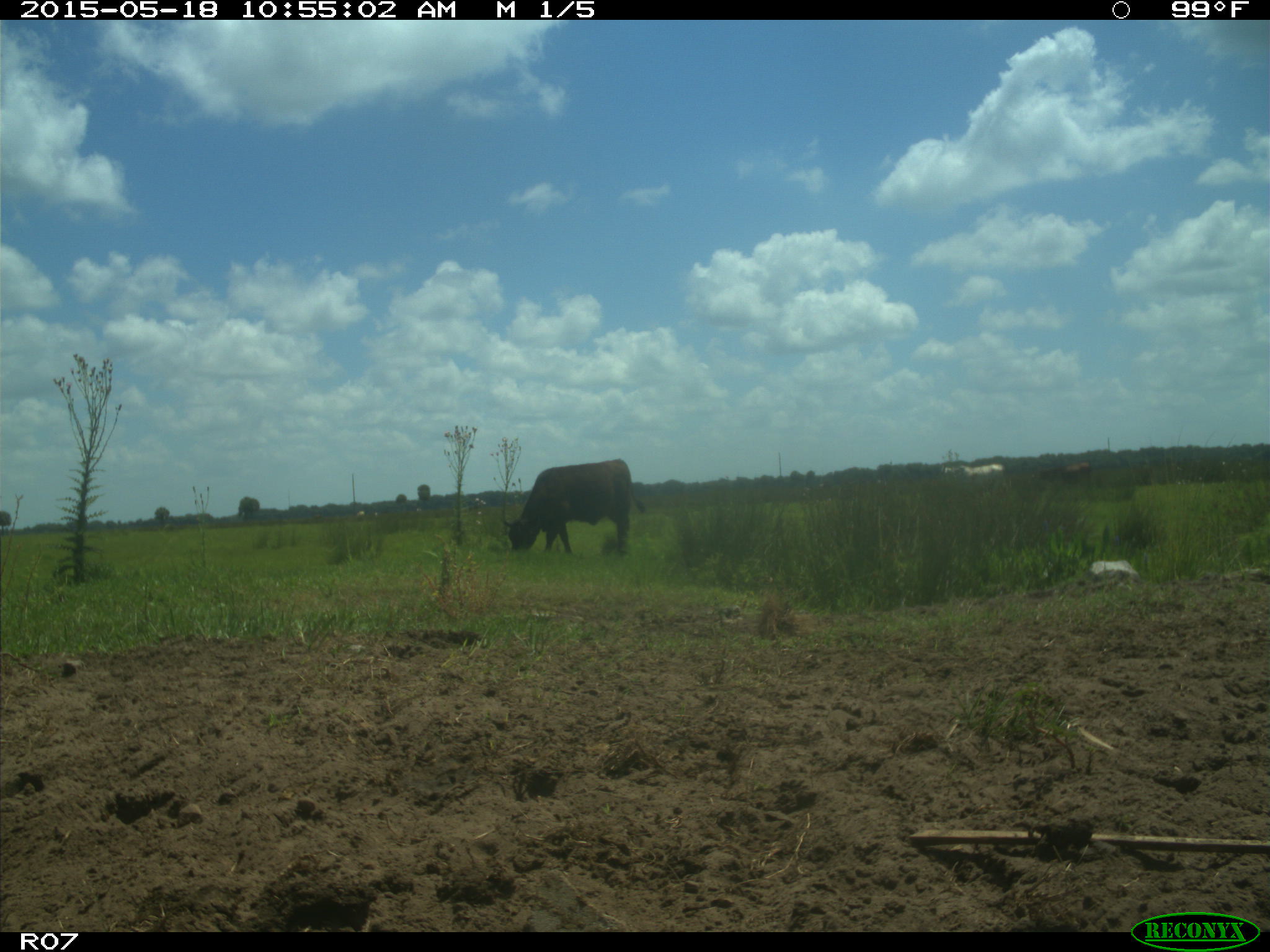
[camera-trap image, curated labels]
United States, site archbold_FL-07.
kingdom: Animalia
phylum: Chordata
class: Mammalia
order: Artiodactyla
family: Bovidae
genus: Bos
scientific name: Bos taurus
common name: domestic cow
Bos taurus (domestic cow).